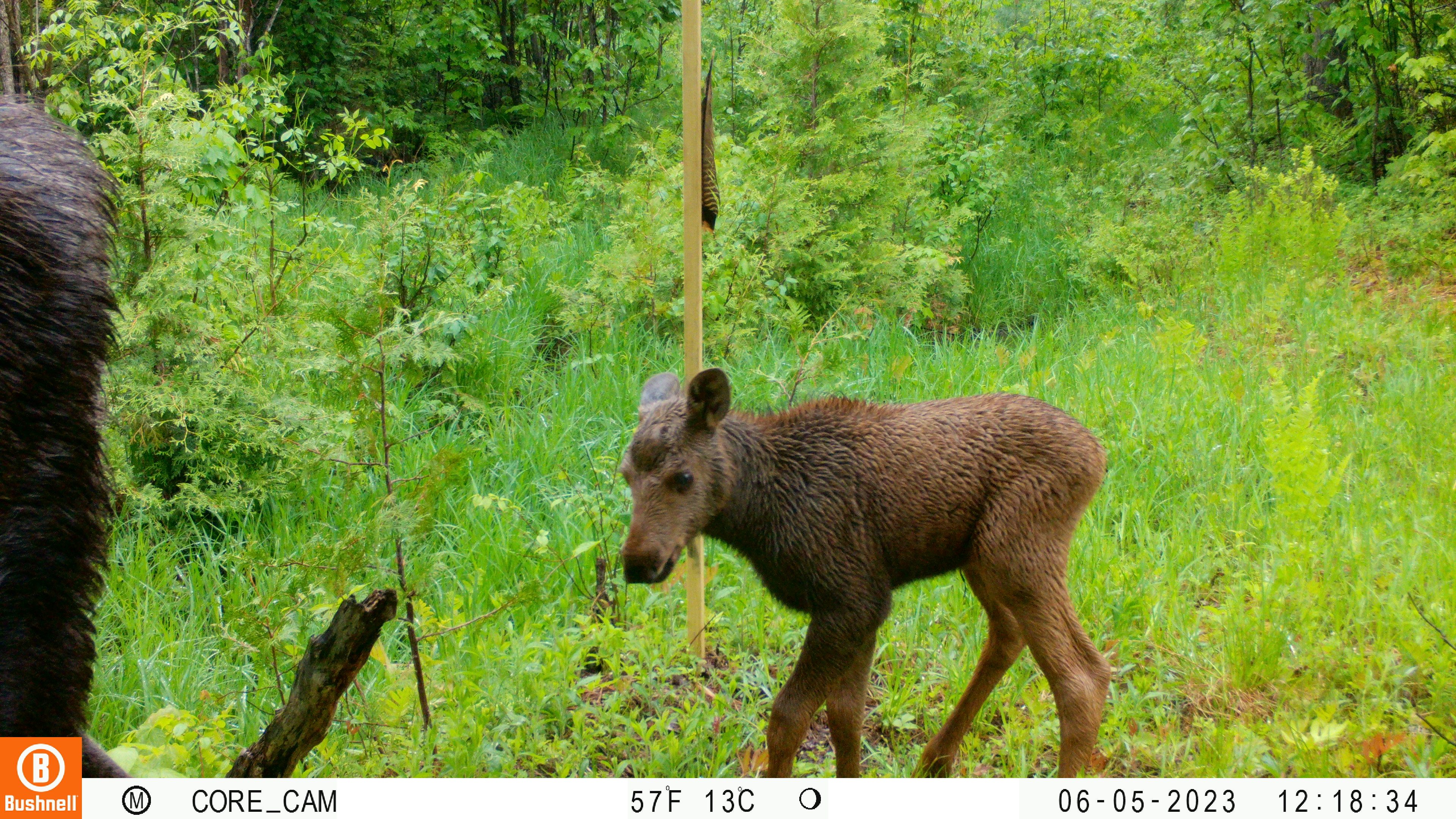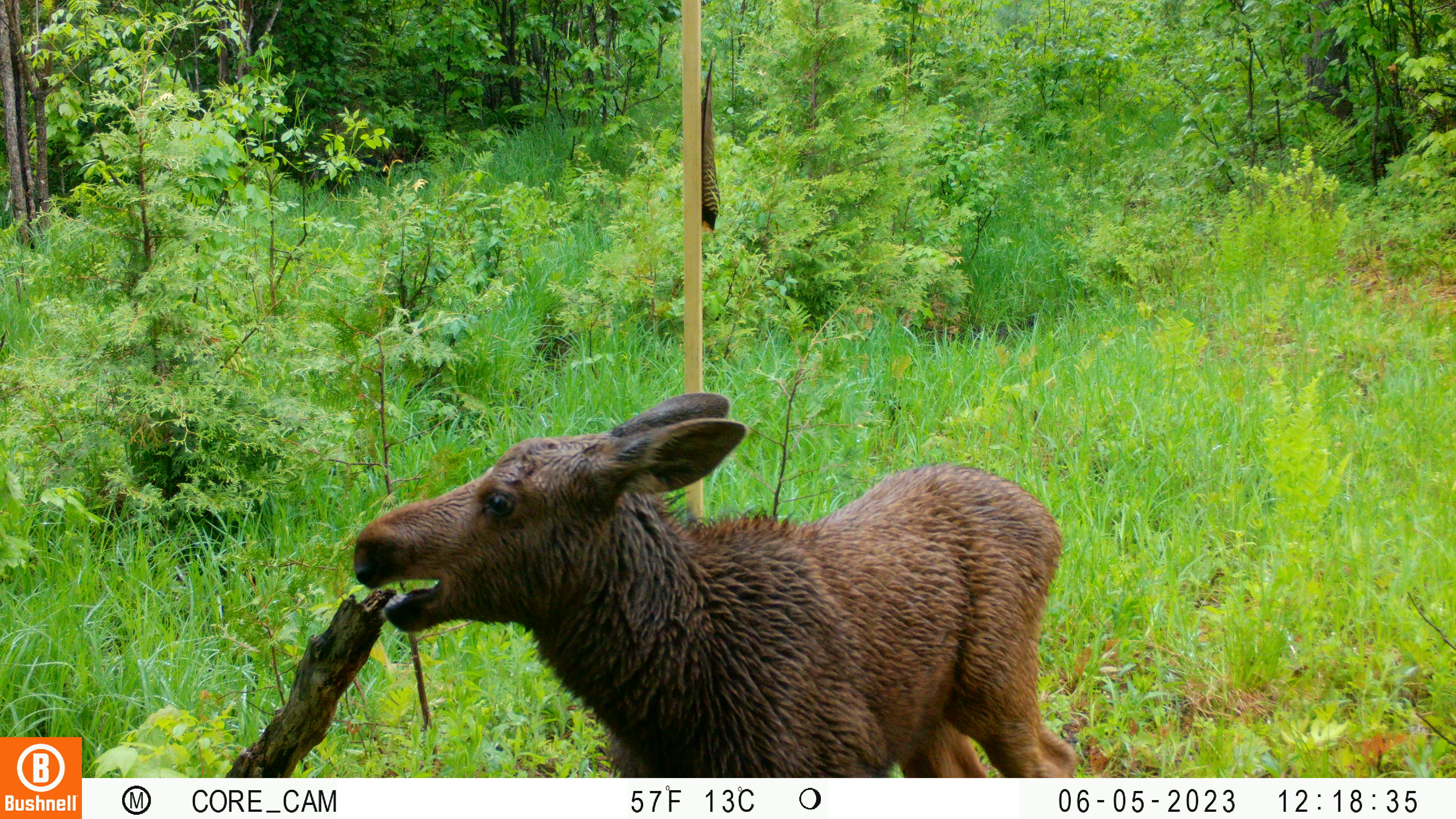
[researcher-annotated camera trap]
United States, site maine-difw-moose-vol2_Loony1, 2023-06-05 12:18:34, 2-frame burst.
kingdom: Animalia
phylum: Chordata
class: Mammalia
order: Artiodactyla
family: Cervidae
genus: Alces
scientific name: Alces alces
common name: moose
Moose (Alces alces).